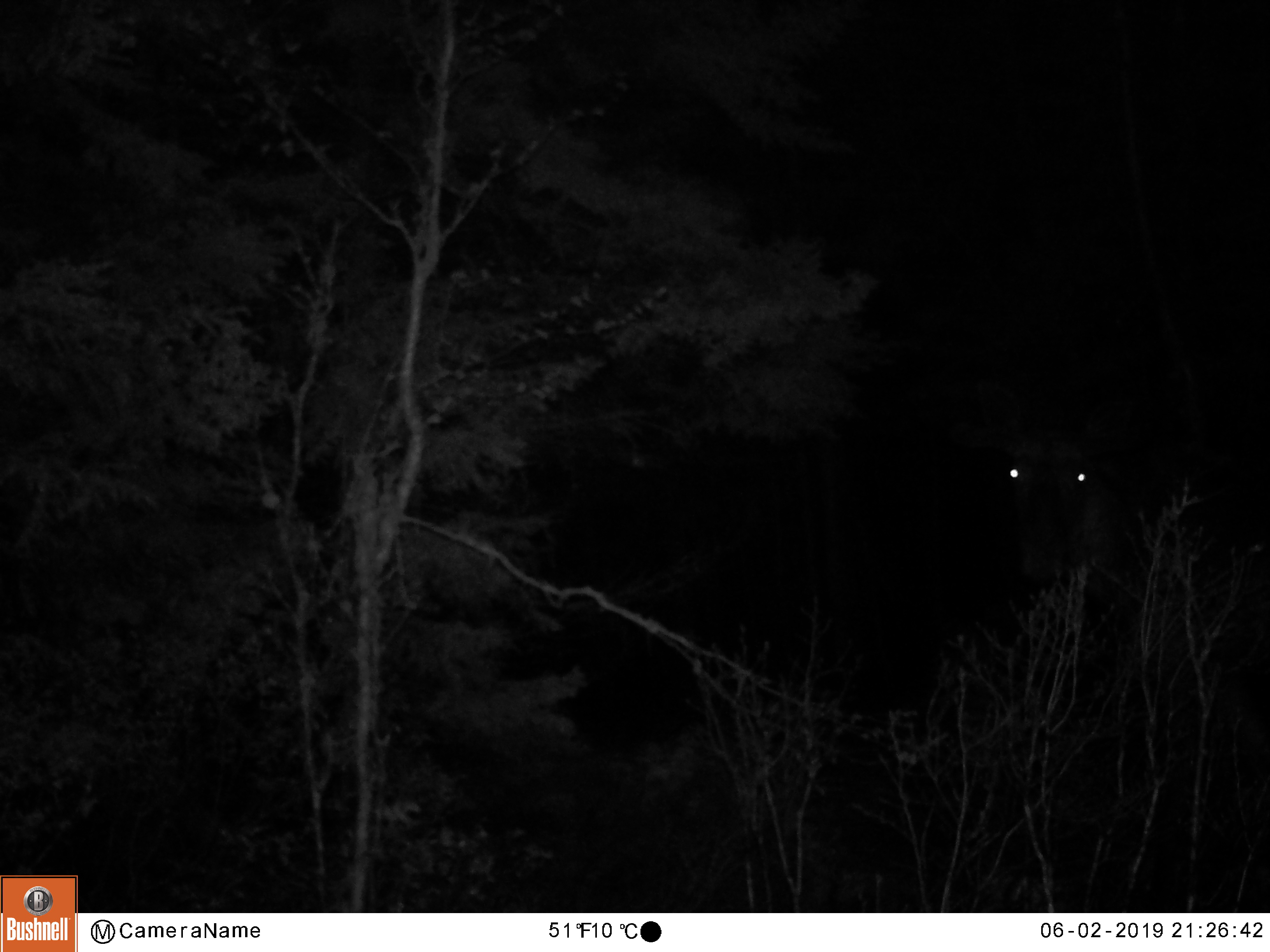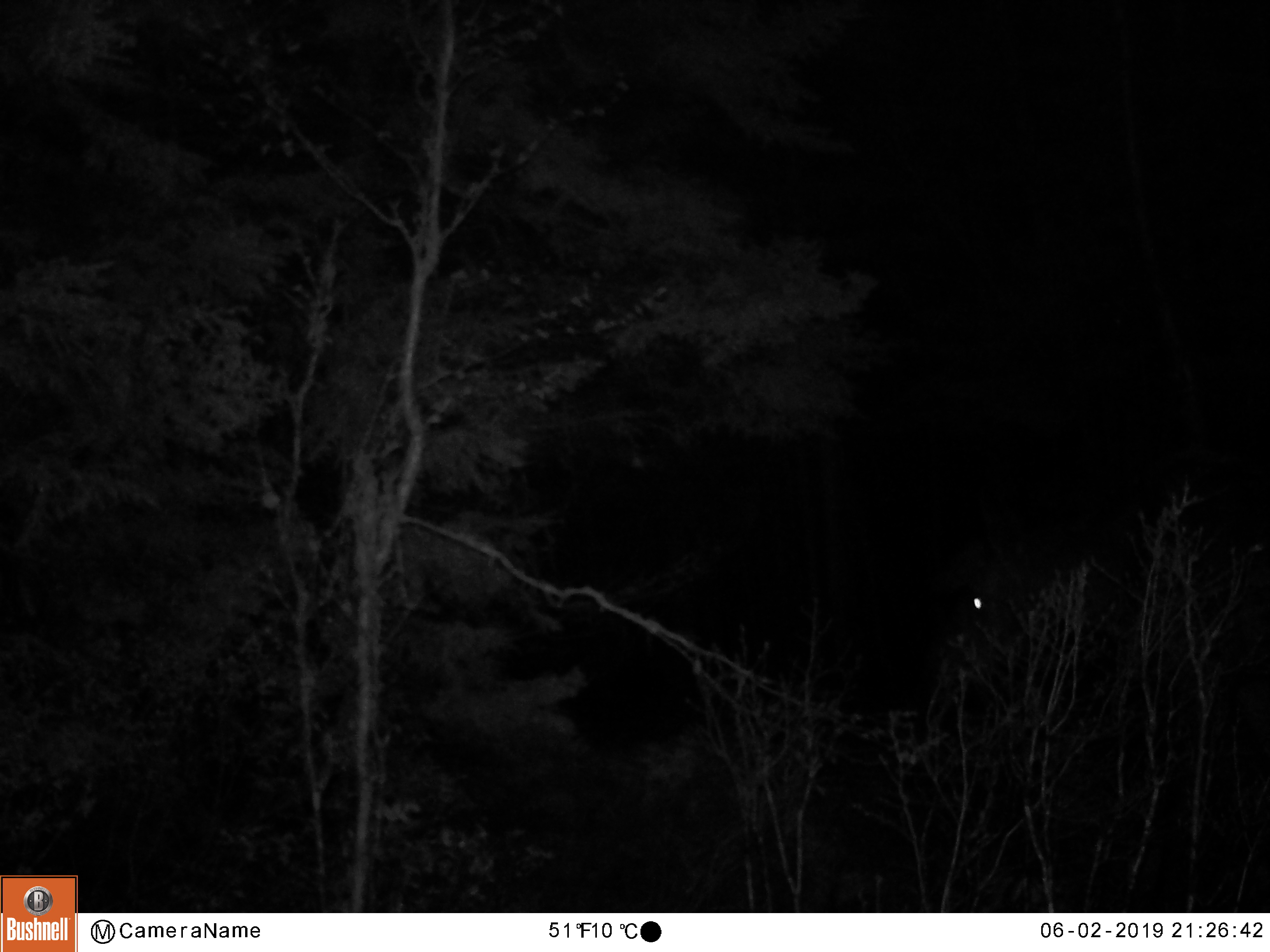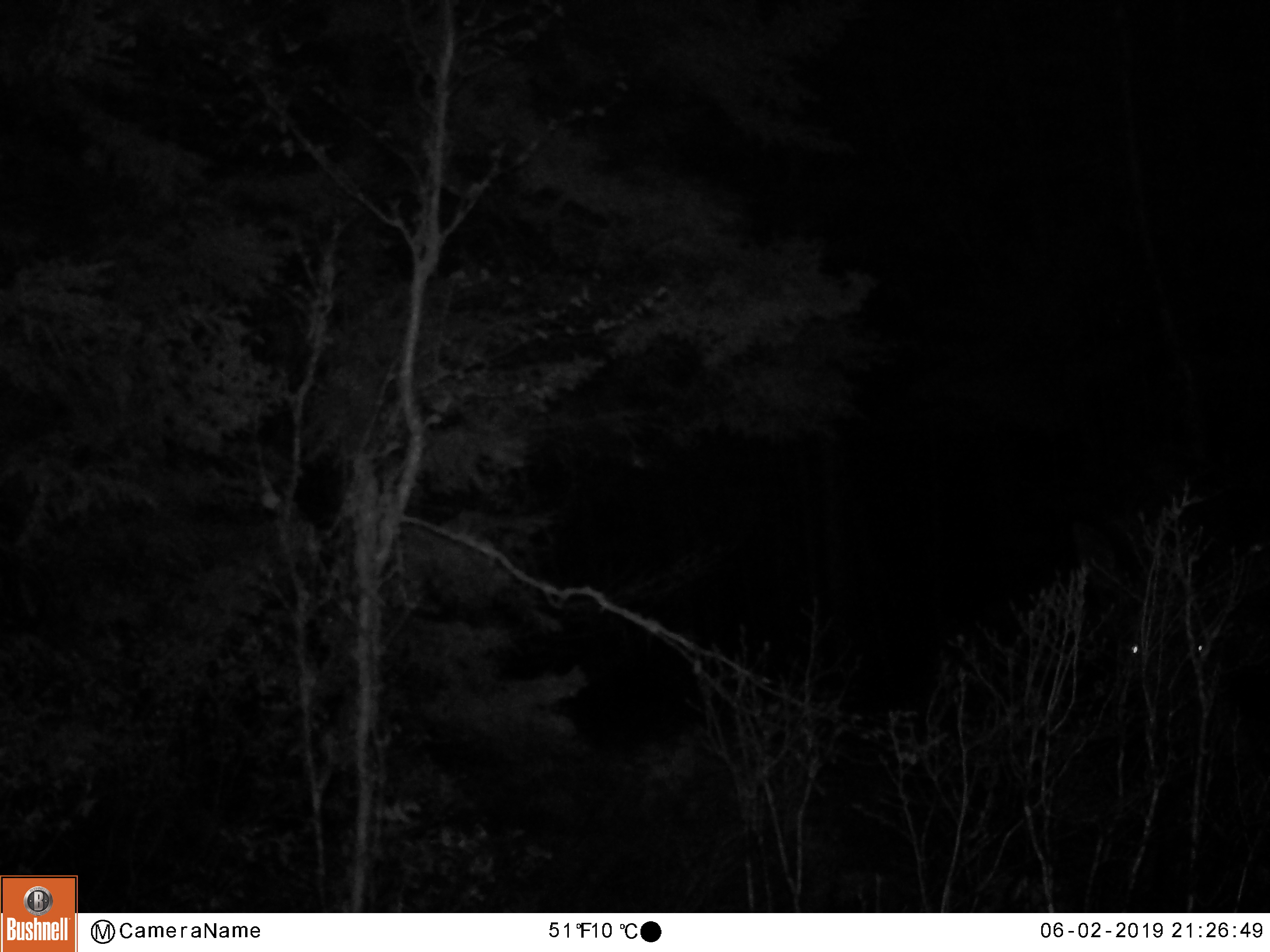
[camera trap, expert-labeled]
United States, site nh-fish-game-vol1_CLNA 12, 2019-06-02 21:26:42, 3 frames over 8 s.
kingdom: Animalia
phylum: Chordata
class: Mammalia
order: Artiodactyla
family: Cervidae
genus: Alces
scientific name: Alces alces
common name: moose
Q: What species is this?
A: Moose (Alces alces).